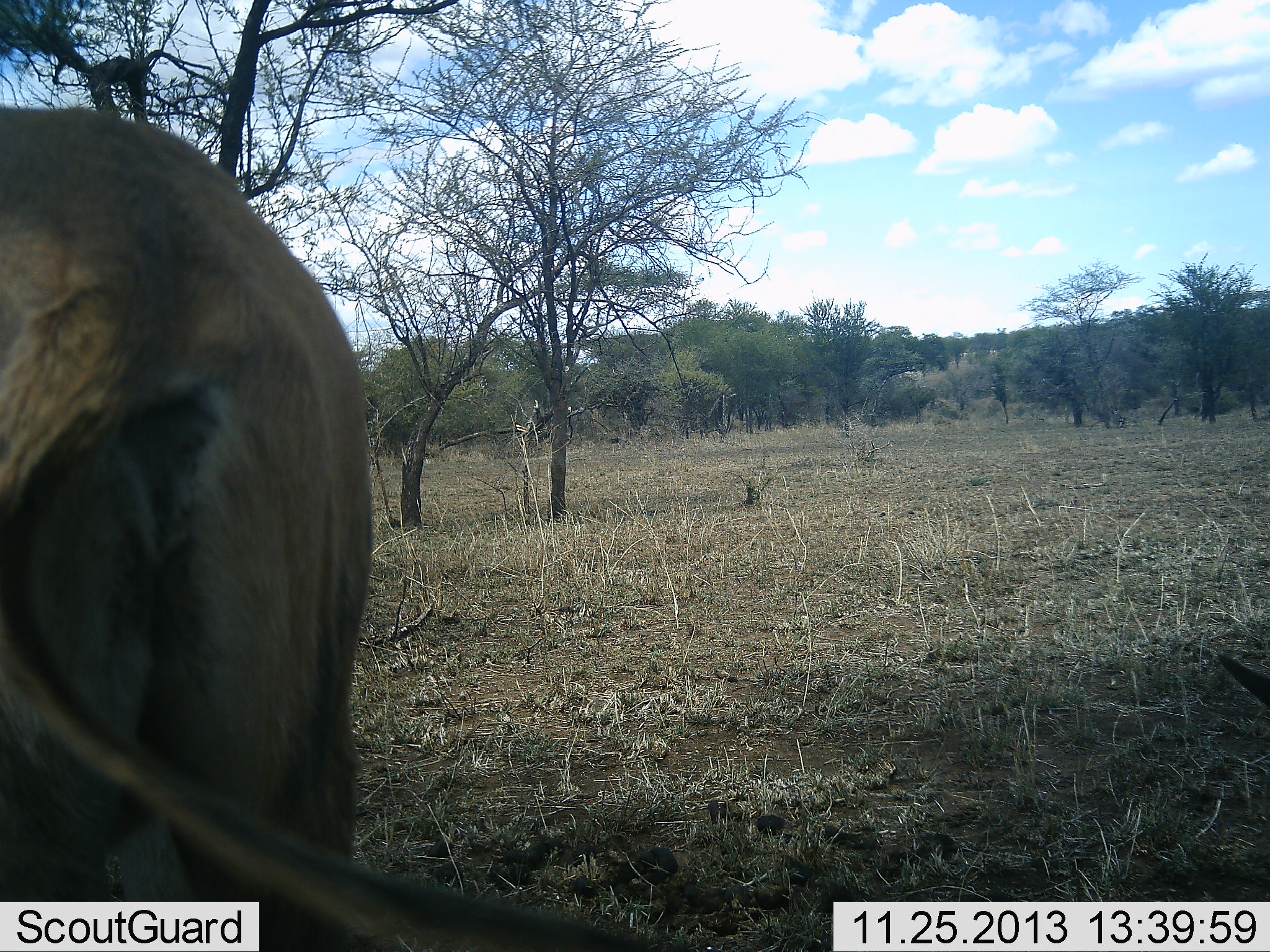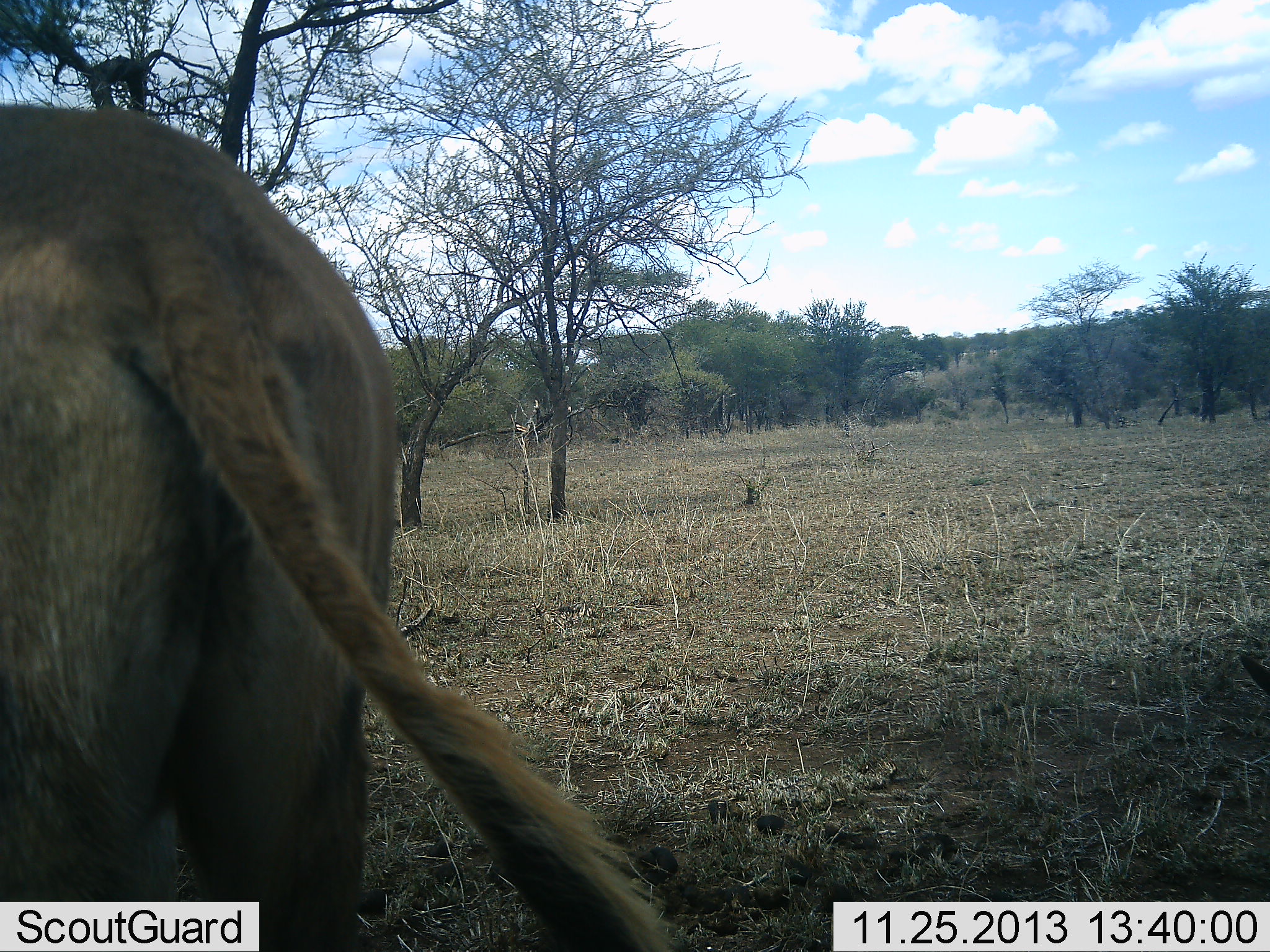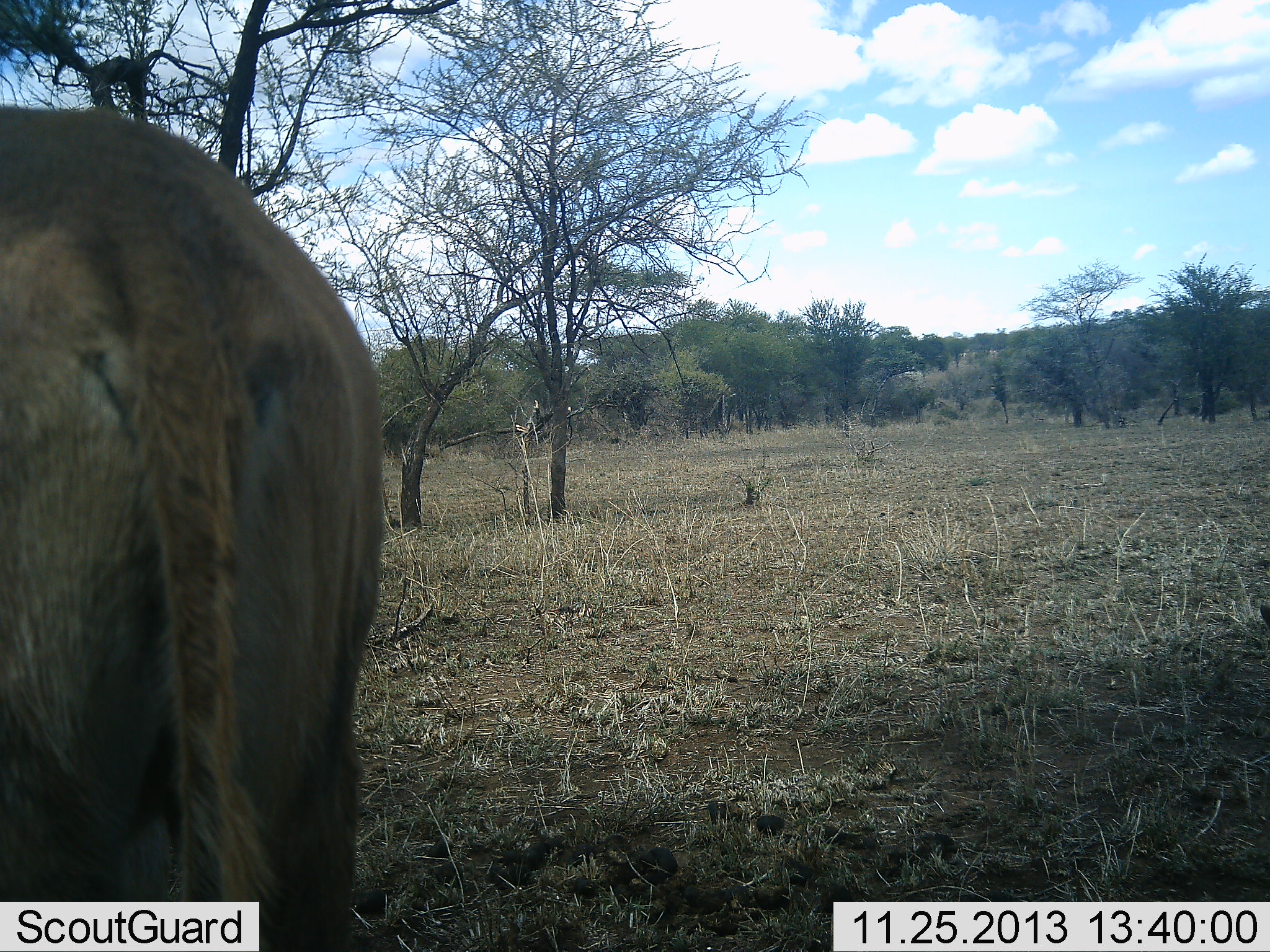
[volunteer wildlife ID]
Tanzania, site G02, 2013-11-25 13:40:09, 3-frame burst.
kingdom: Animalia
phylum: Chordata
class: Mammalia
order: Artiodactyla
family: Bovidae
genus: Connochaetes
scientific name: Connochaetes taurinus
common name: blue wildebeest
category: wildebeest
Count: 1.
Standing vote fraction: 71%.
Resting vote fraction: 0%.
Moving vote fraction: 29%.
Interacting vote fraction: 0%.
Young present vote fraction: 0%.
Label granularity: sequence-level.